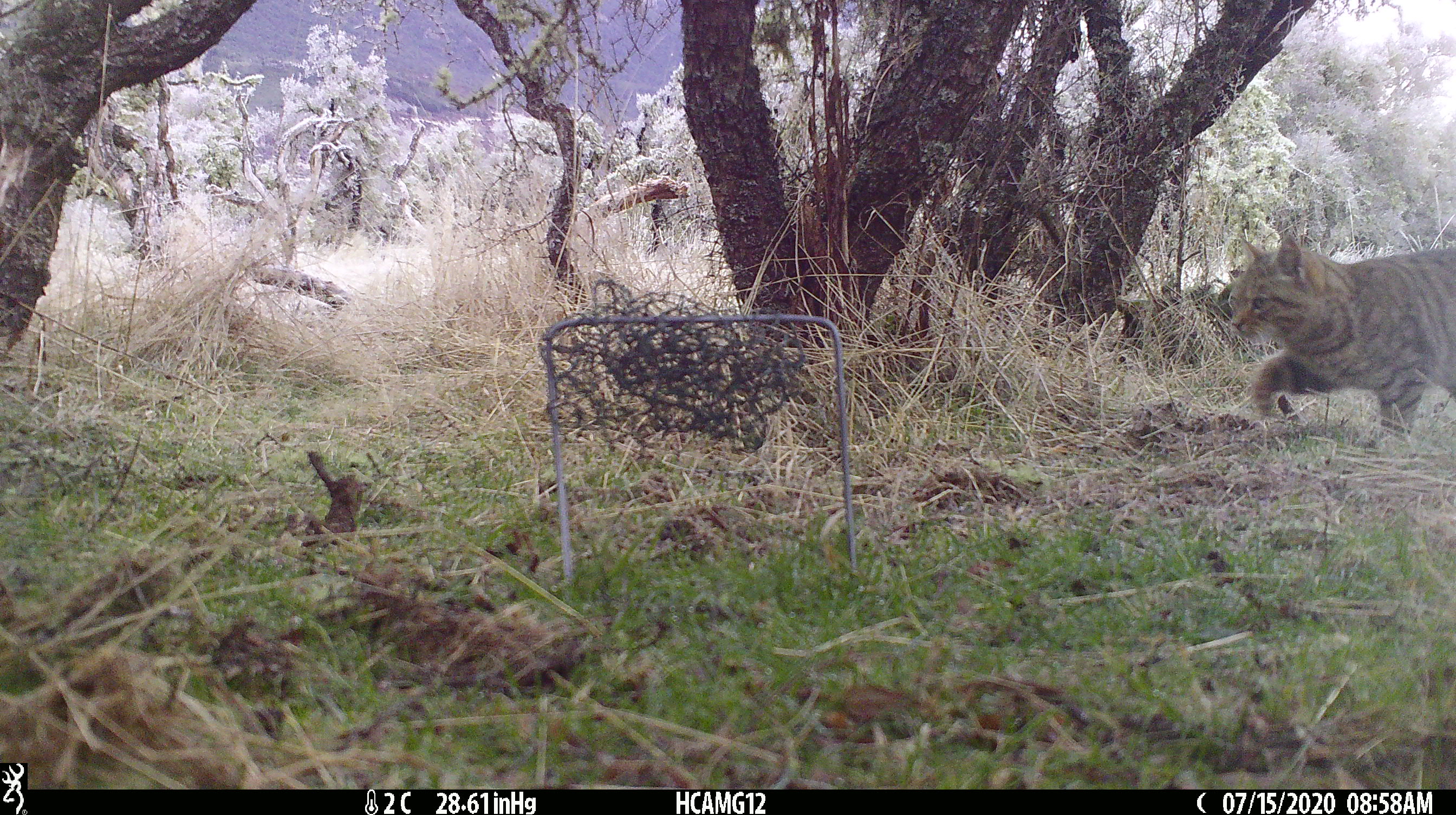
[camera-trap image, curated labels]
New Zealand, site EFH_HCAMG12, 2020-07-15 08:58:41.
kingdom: Animalia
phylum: Chordata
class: Mammalia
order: Carnivora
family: Felidae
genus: Felis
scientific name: Felis catus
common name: domestic cat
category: cat